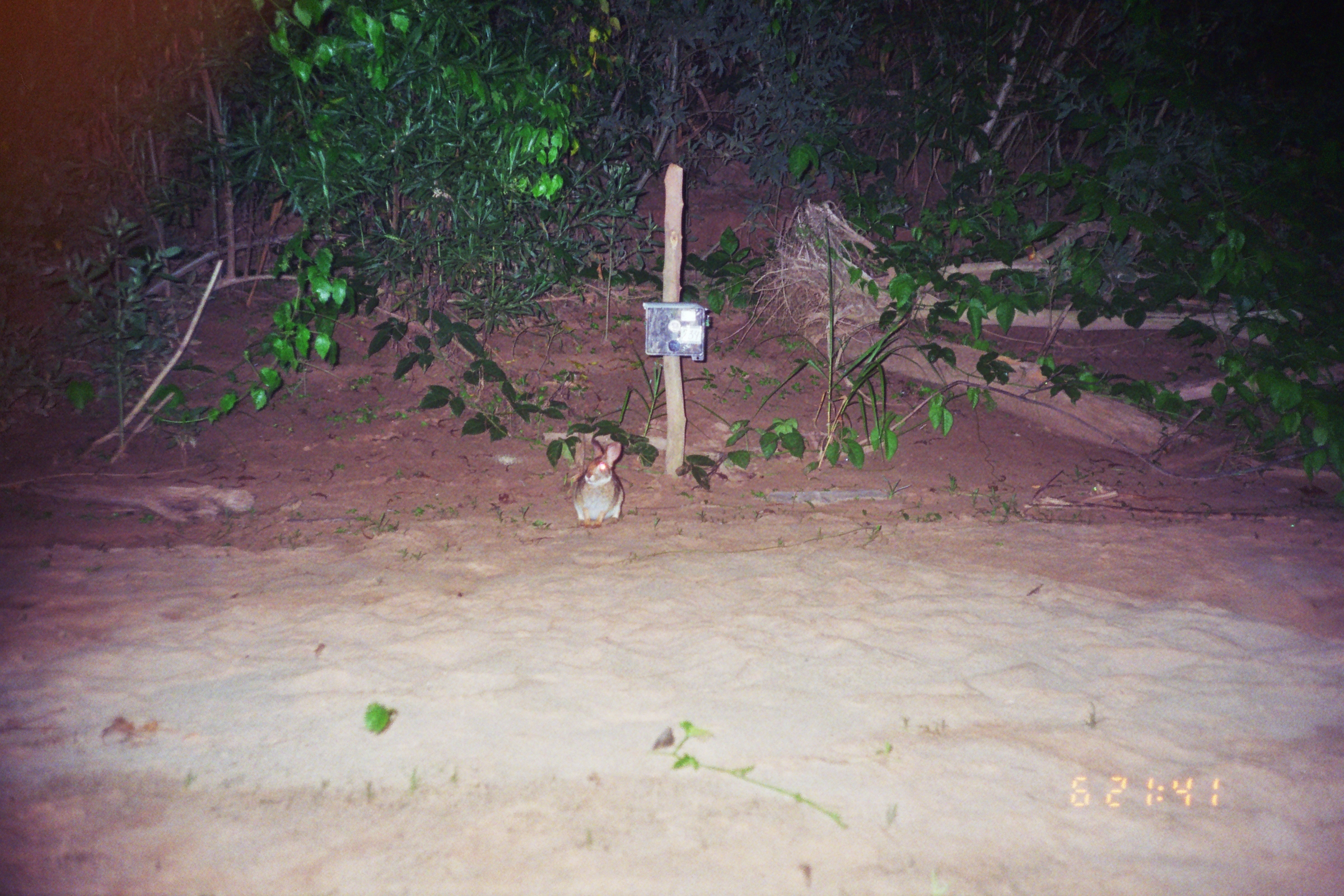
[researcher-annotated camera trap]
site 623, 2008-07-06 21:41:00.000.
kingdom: Animalia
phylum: Chordata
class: Mammalia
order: Lagomorpha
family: Leporidae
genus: Sylvilagus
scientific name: Sylvilagus brasiliensis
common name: tapeti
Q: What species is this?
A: Sylvilagus brasiliensis (tapeti).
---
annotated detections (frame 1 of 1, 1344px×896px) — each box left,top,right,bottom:
sylvilagus brasiliensis: 571,438,625,529